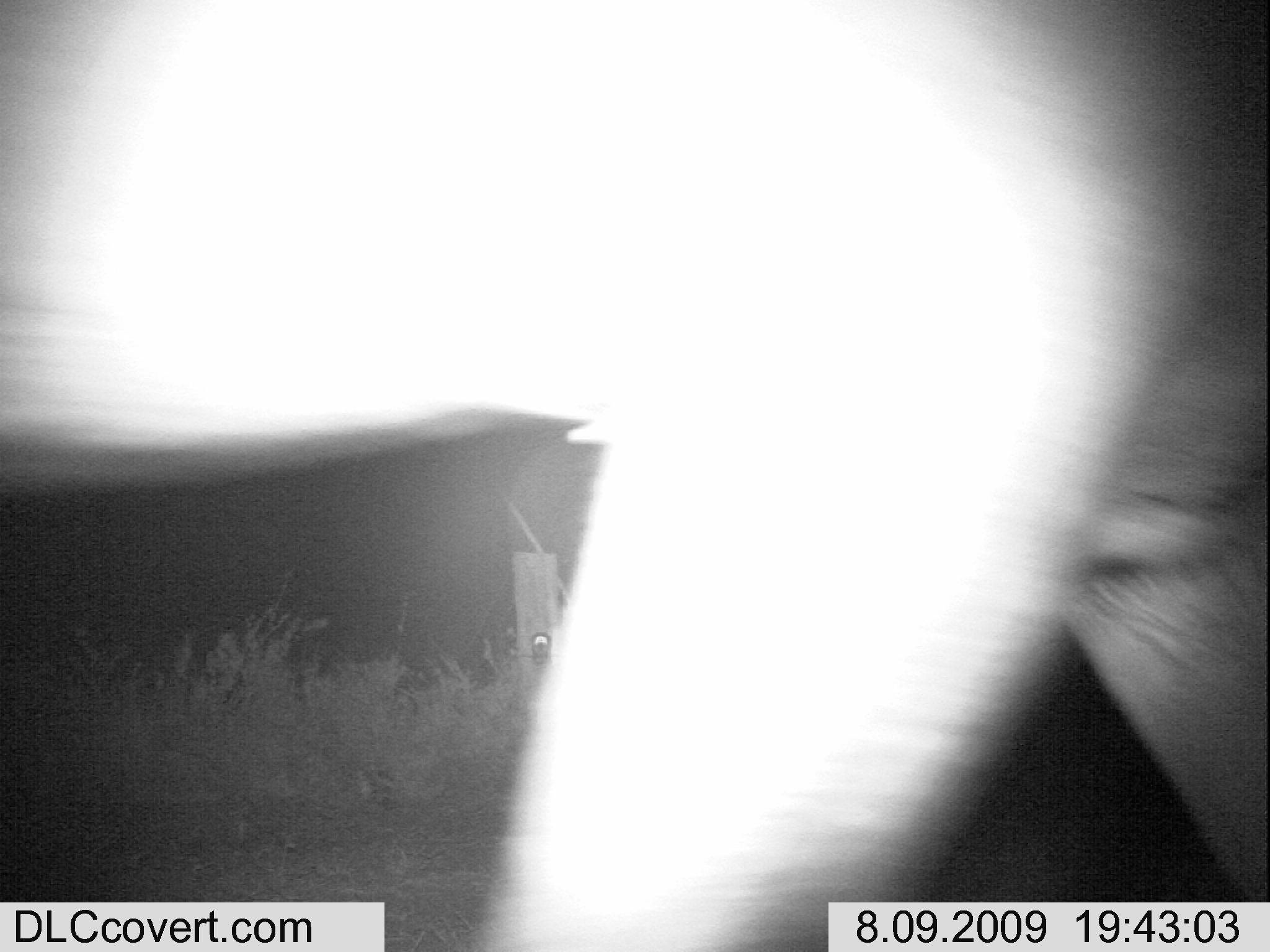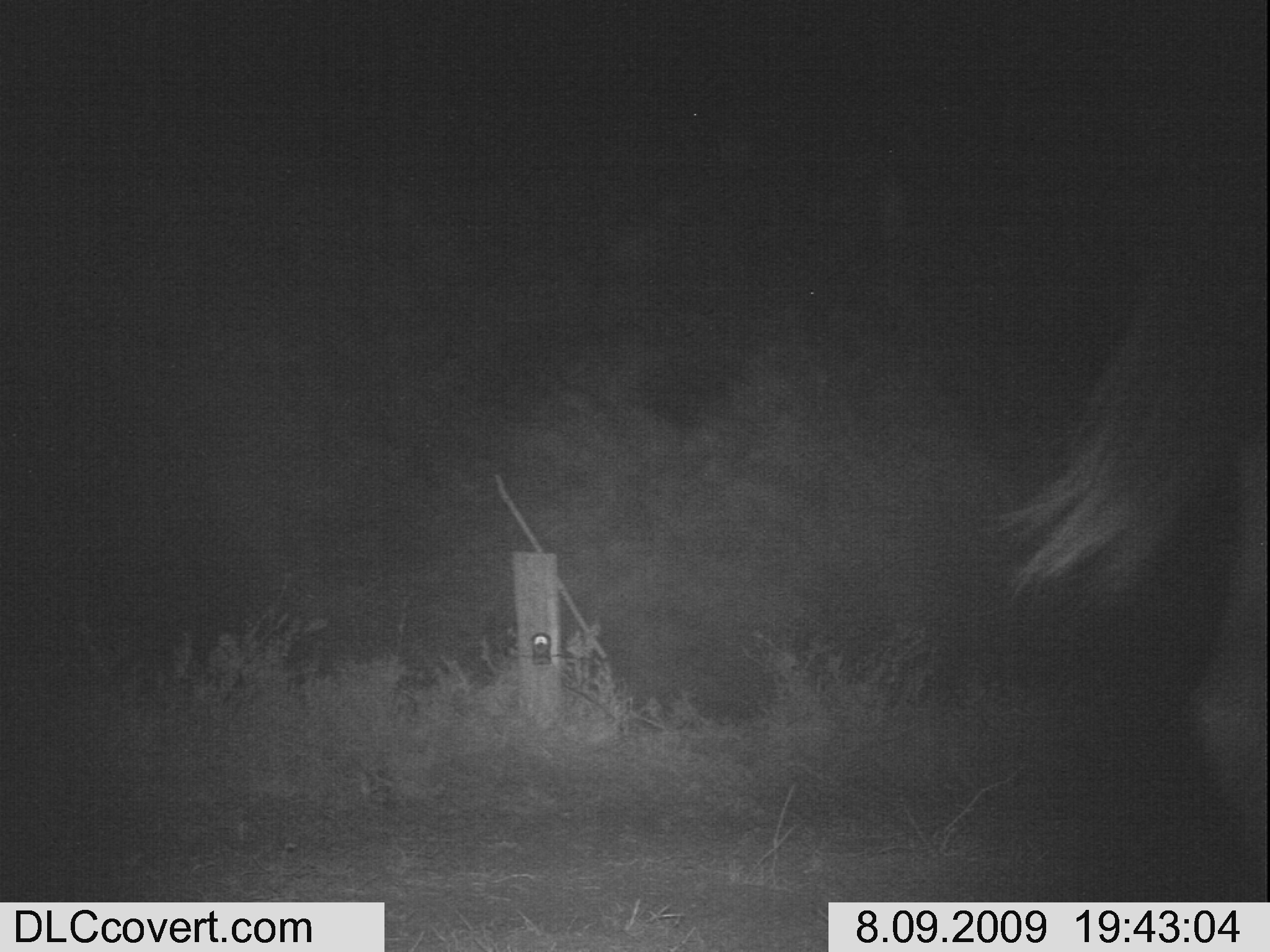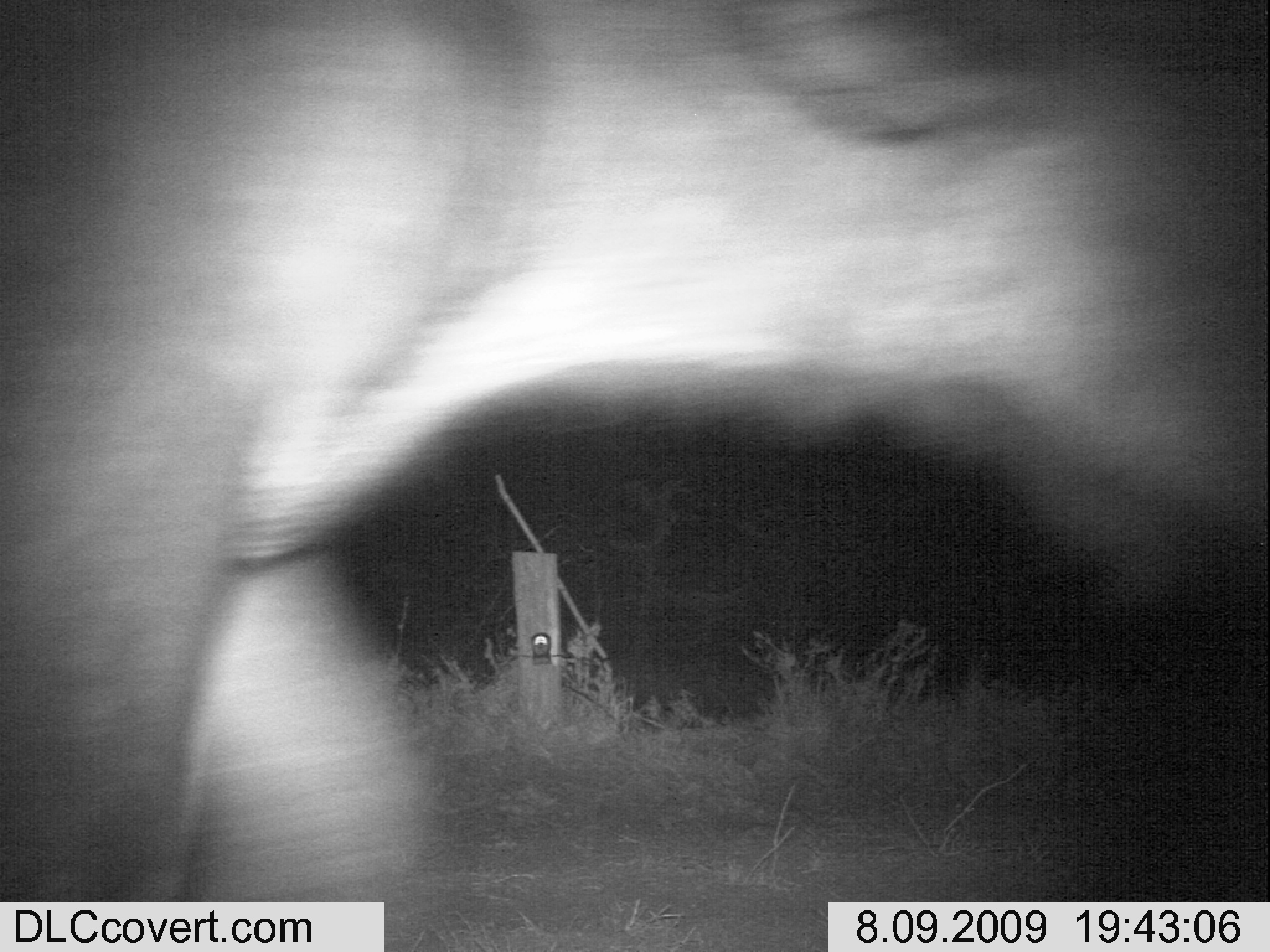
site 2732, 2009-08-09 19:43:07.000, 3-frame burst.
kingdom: Animalia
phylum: Chordata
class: Mammalia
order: Artiodactyla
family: Bovidae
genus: Syncerus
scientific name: Syncerus caffer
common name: african buffalo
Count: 1.